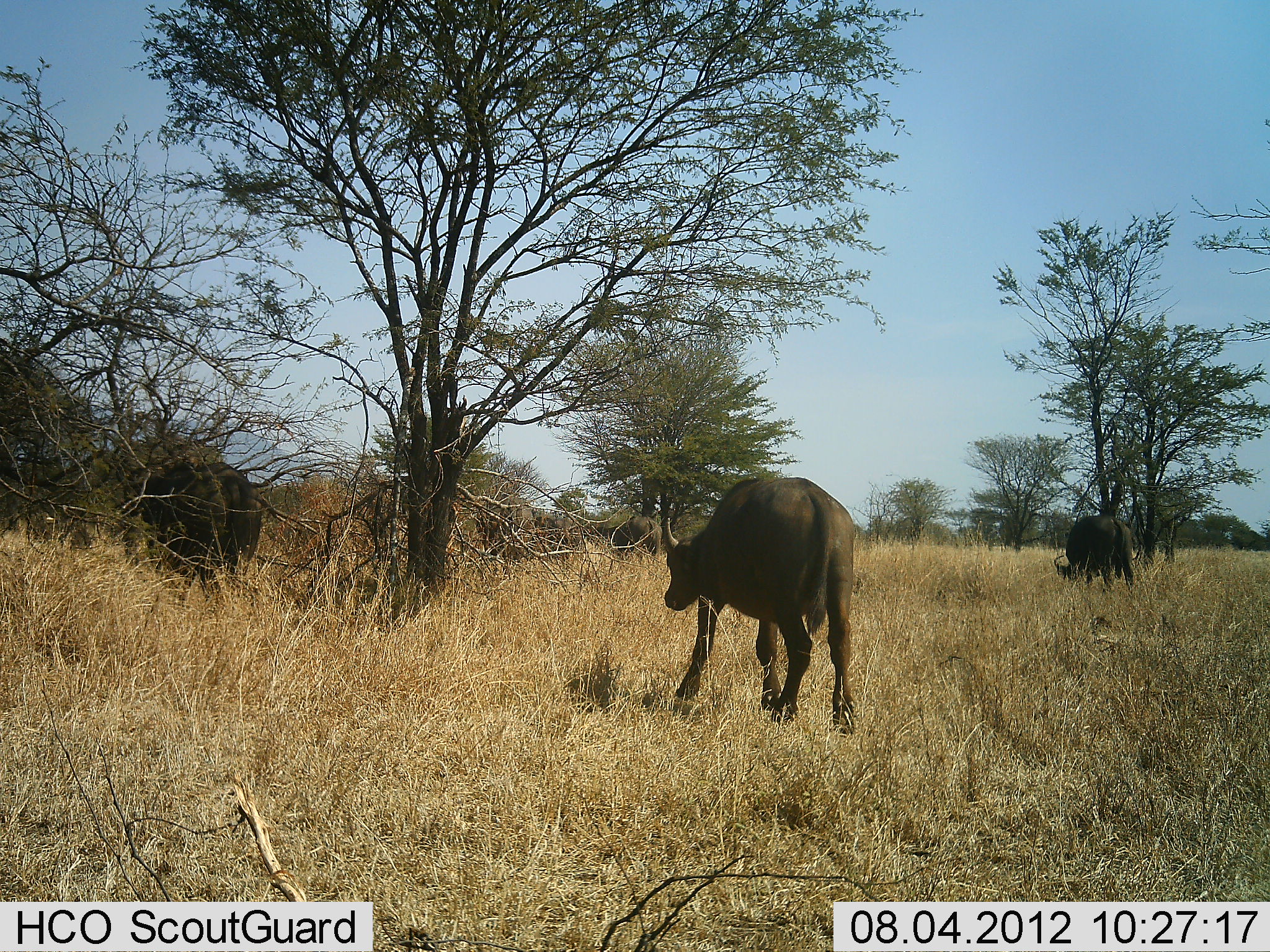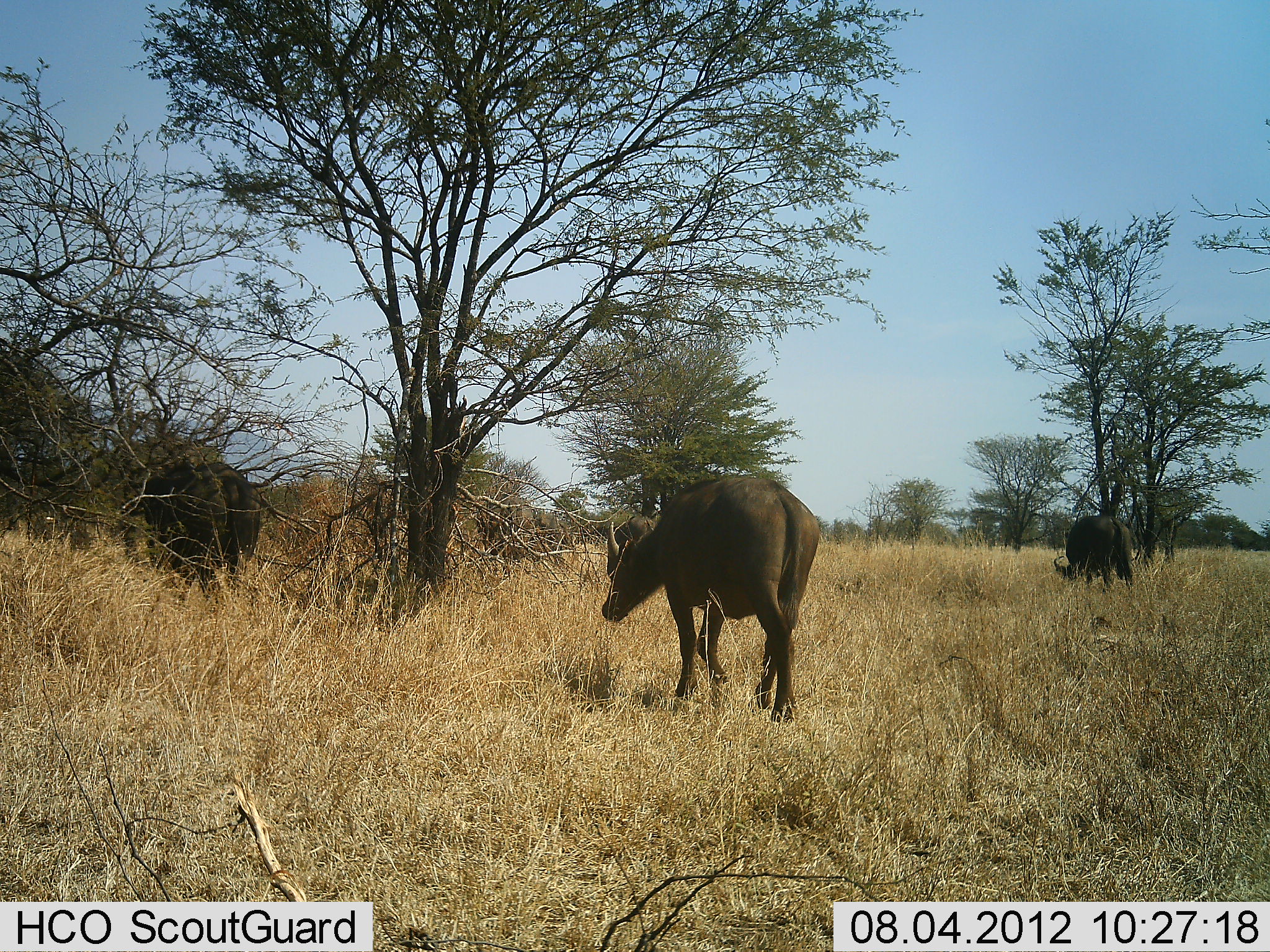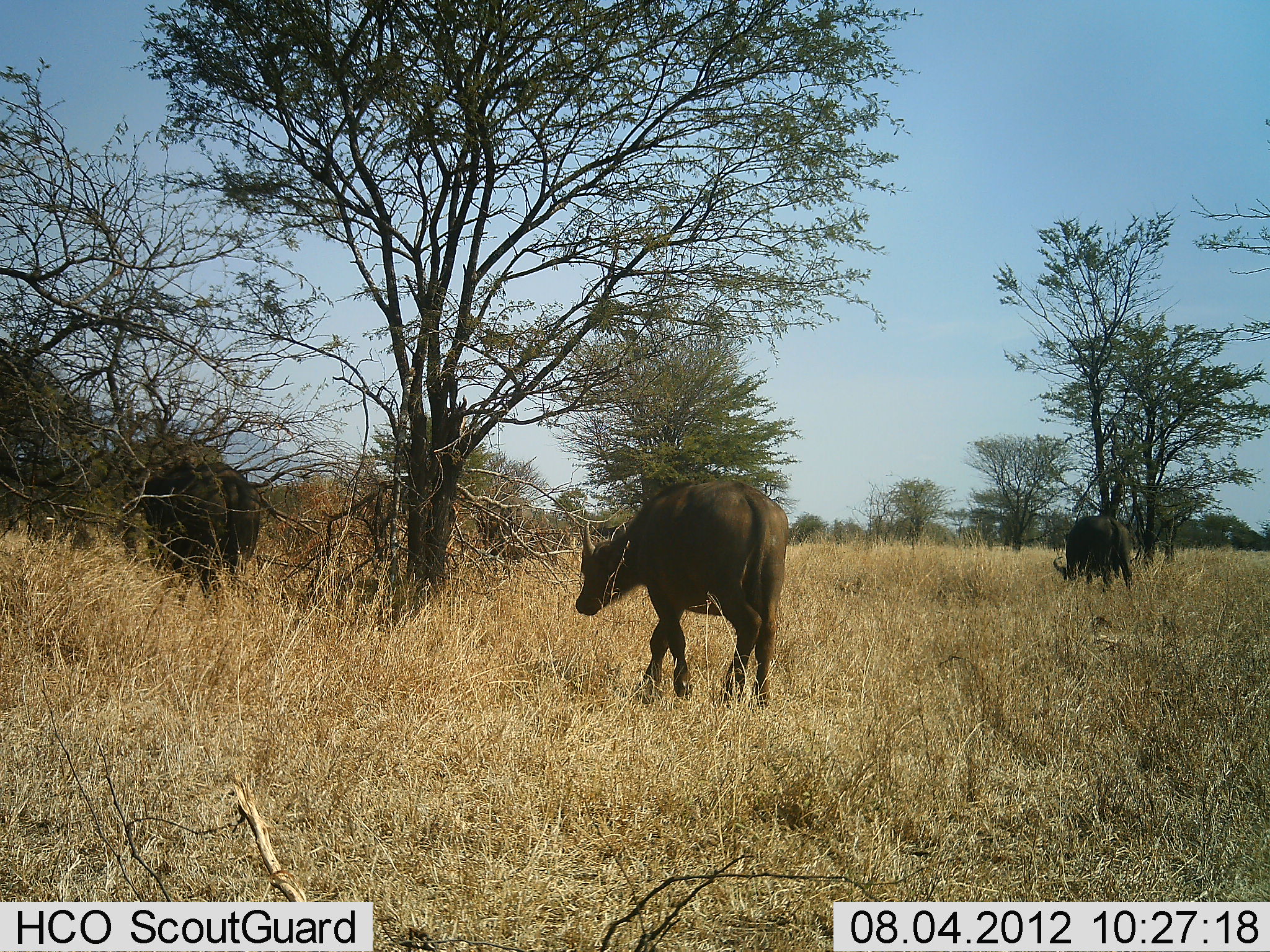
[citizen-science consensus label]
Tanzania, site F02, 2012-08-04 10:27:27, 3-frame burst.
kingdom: Animalia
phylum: Chordata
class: Mammalia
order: Artiodactyla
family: Bovidae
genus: Syncerus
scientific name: Syncerus caffer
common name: cape buffalo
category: buffalo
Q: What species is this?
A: Buffalo (cape buffalo) (Syncerus caffer).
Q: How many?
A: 5.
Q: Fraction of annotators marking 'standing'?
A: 80%.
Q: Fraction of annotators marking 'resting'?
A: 0%.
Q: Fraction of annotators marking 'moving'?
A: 90%.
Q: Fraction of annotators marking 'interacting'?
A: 0%.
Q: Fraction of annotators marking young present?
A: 10%.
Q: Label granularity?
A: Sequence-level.